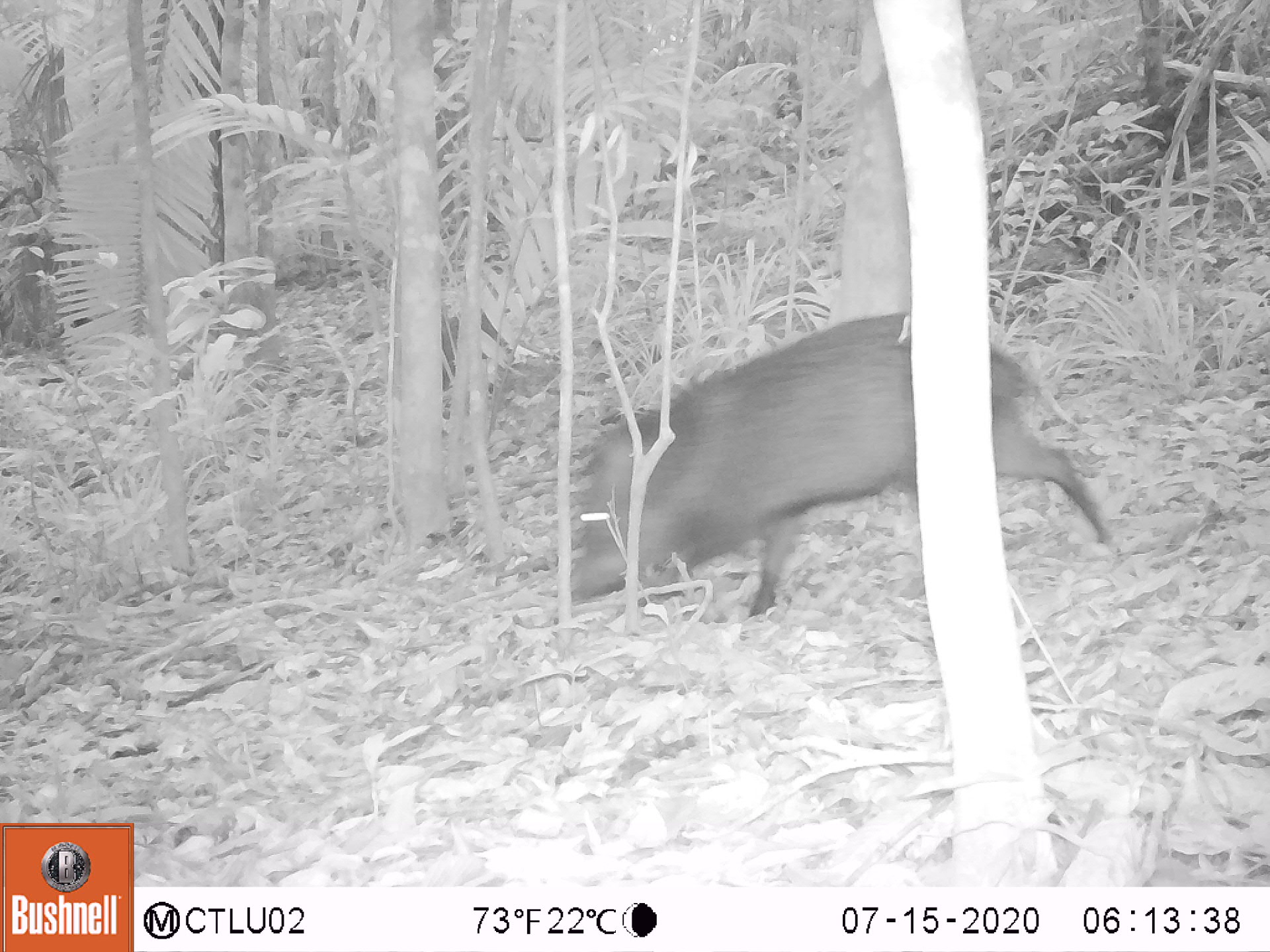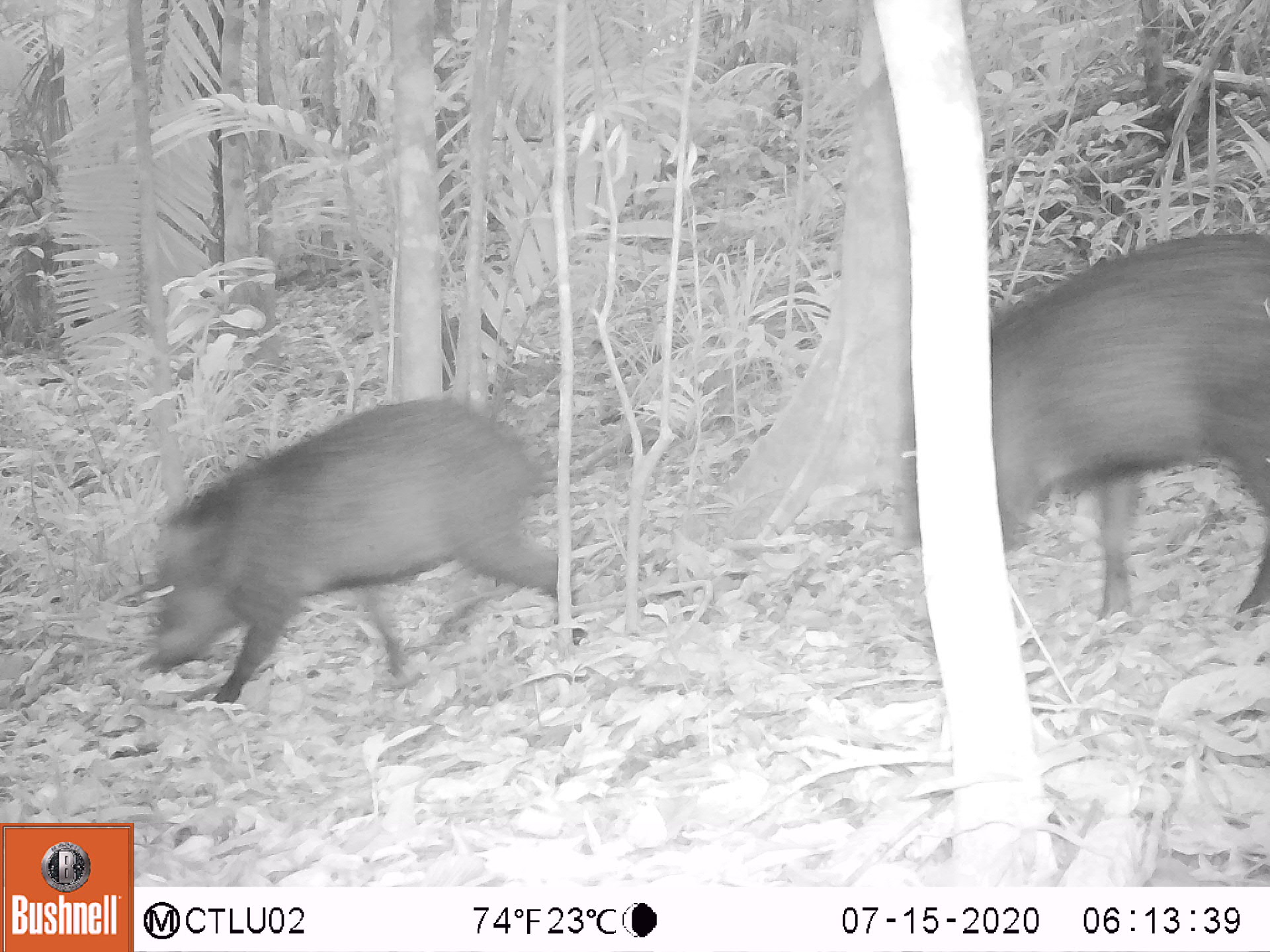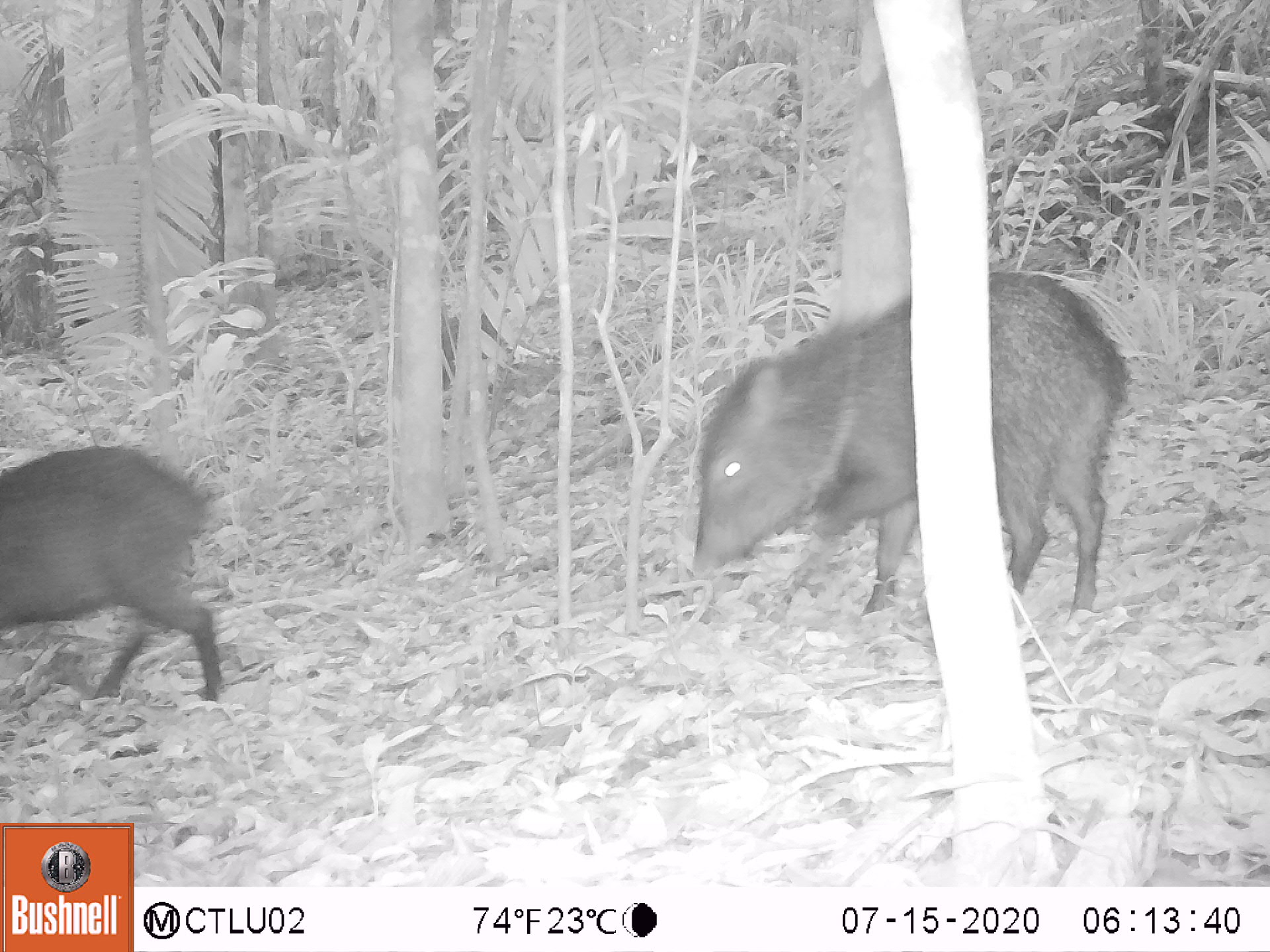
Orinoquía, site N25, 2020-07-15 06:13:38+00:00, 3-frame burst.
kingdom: Animalia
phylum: Chordata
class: Mammalia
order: Artiodactyla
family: Tayassuidae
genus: Pecari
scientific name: Pecari tajacu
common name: collared peccary